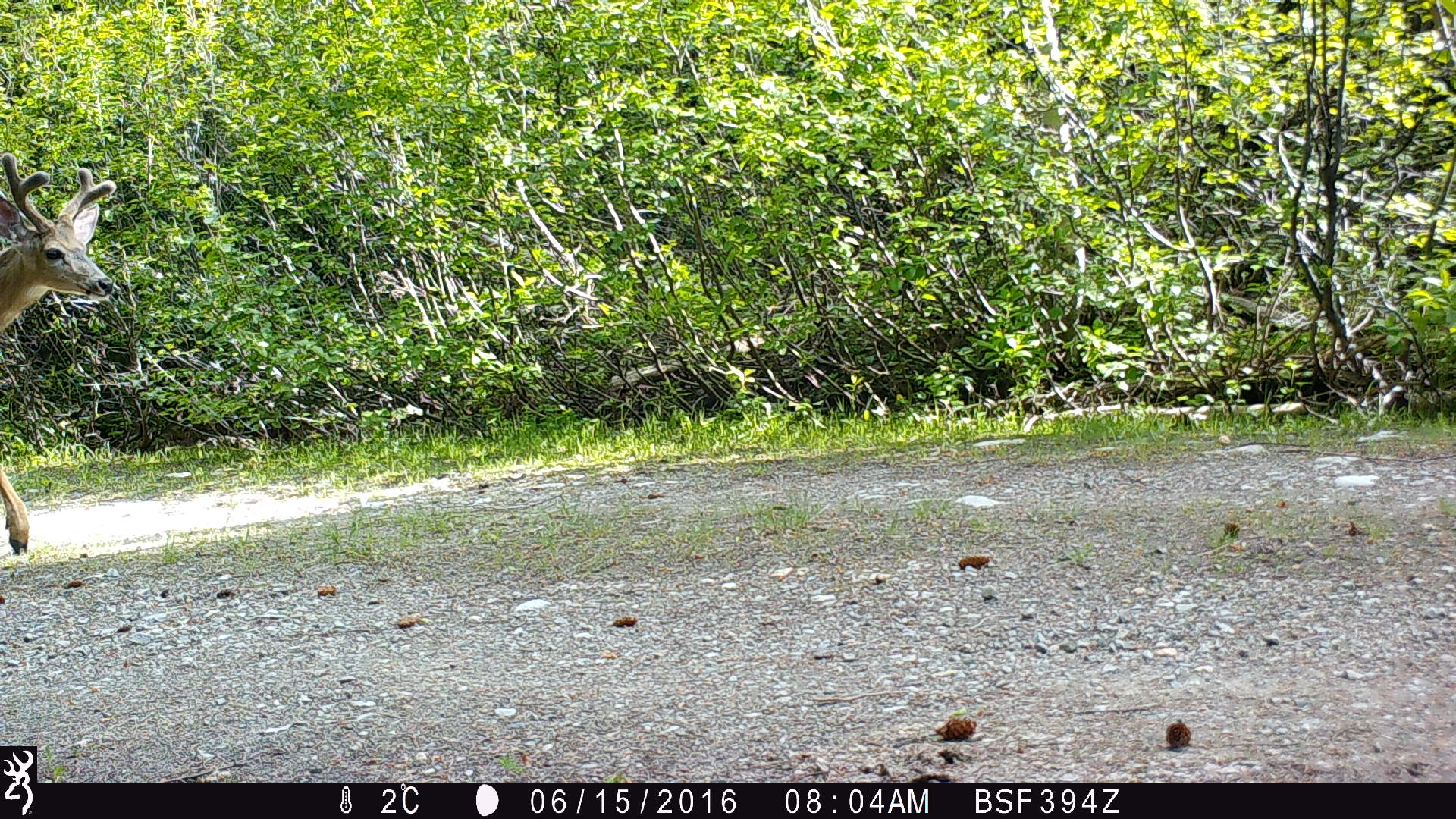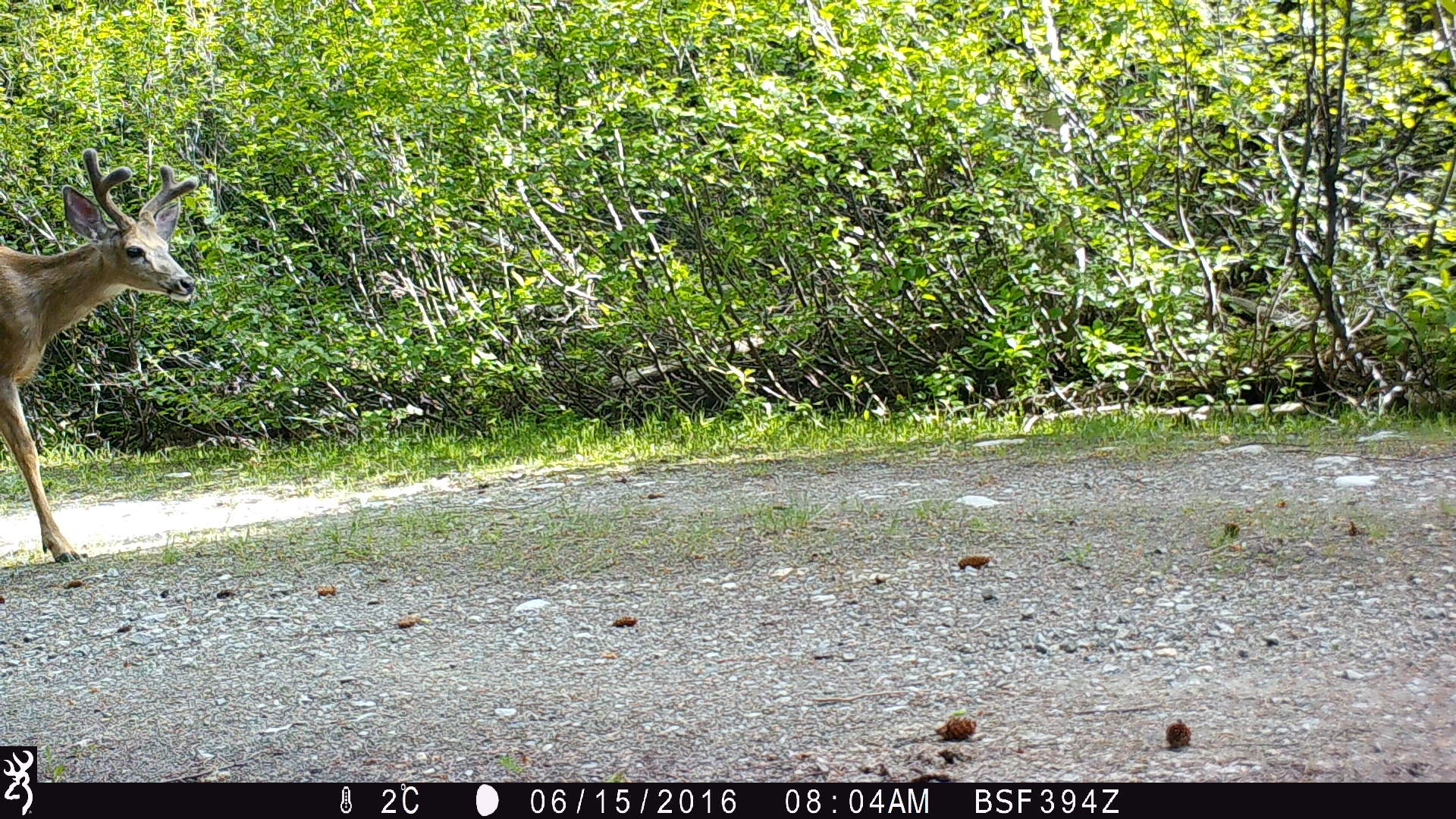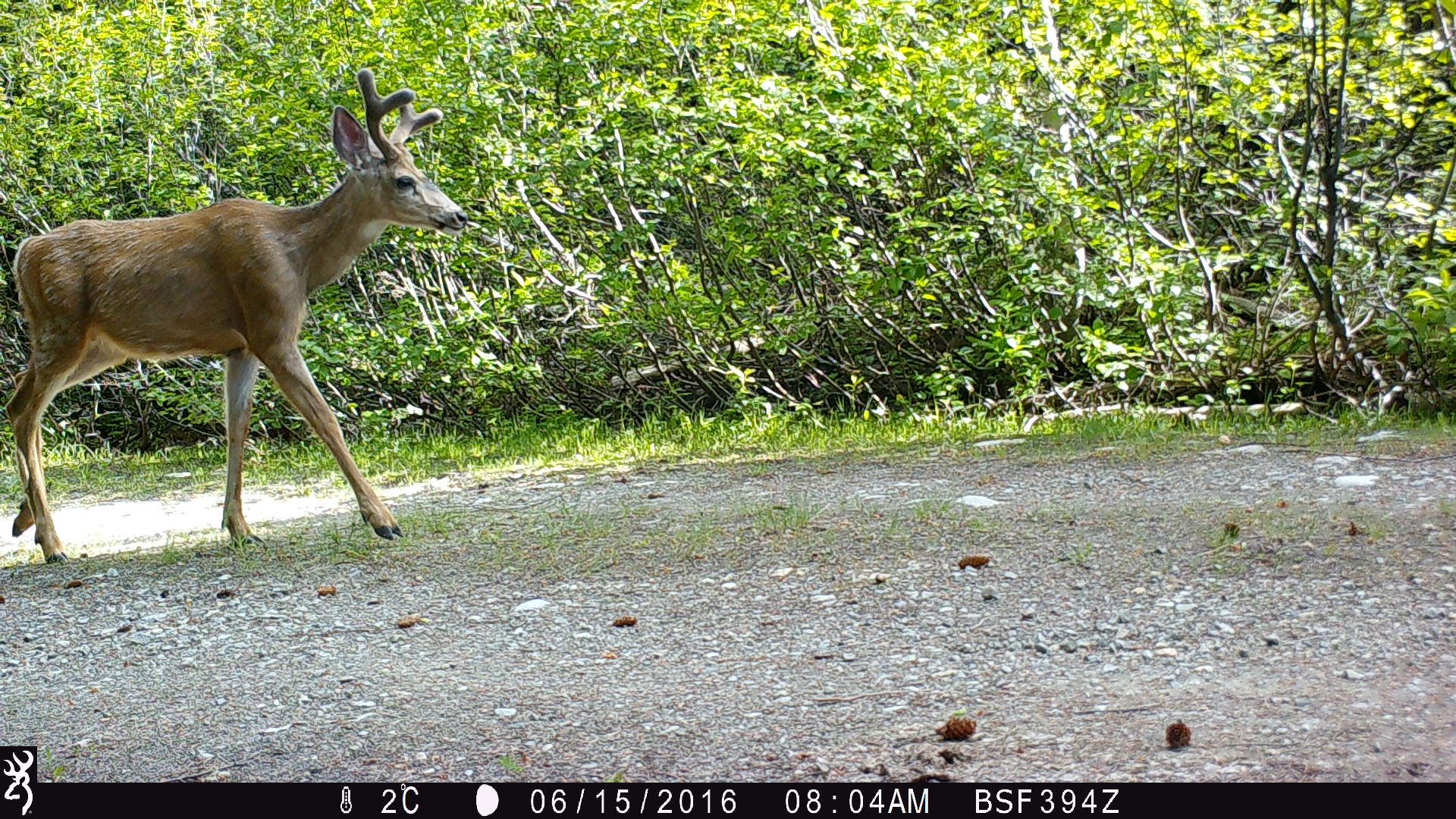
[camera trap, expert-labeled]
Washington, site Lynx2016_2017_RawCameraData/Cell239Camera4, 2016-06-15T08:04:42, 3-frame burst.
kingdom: Animalia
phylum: Chordata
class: Mammalia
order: Artiodactyla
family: Cervidae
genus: Odocoileus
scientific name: Odocoileus hemionus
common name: mule deer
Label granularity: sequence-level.